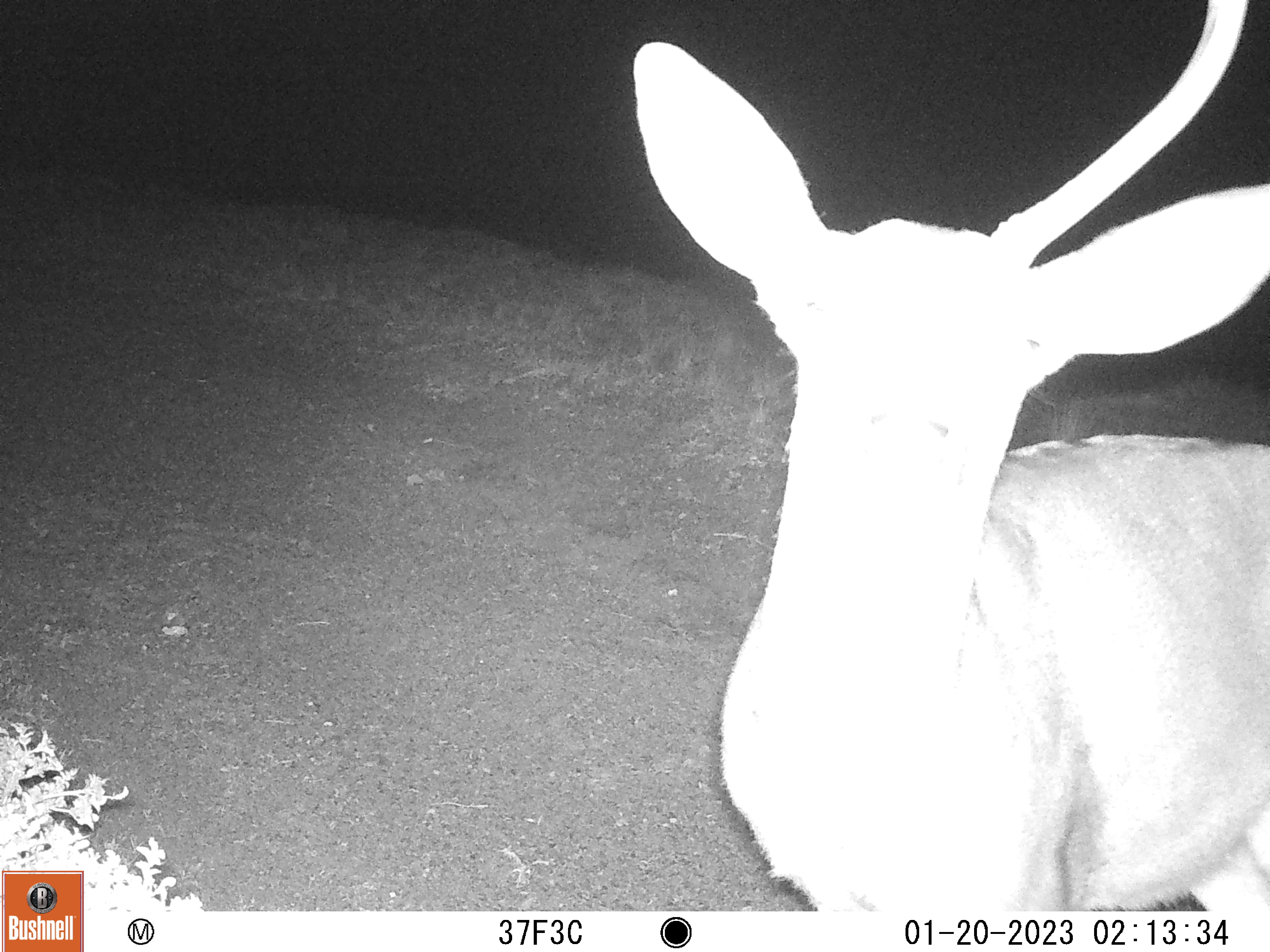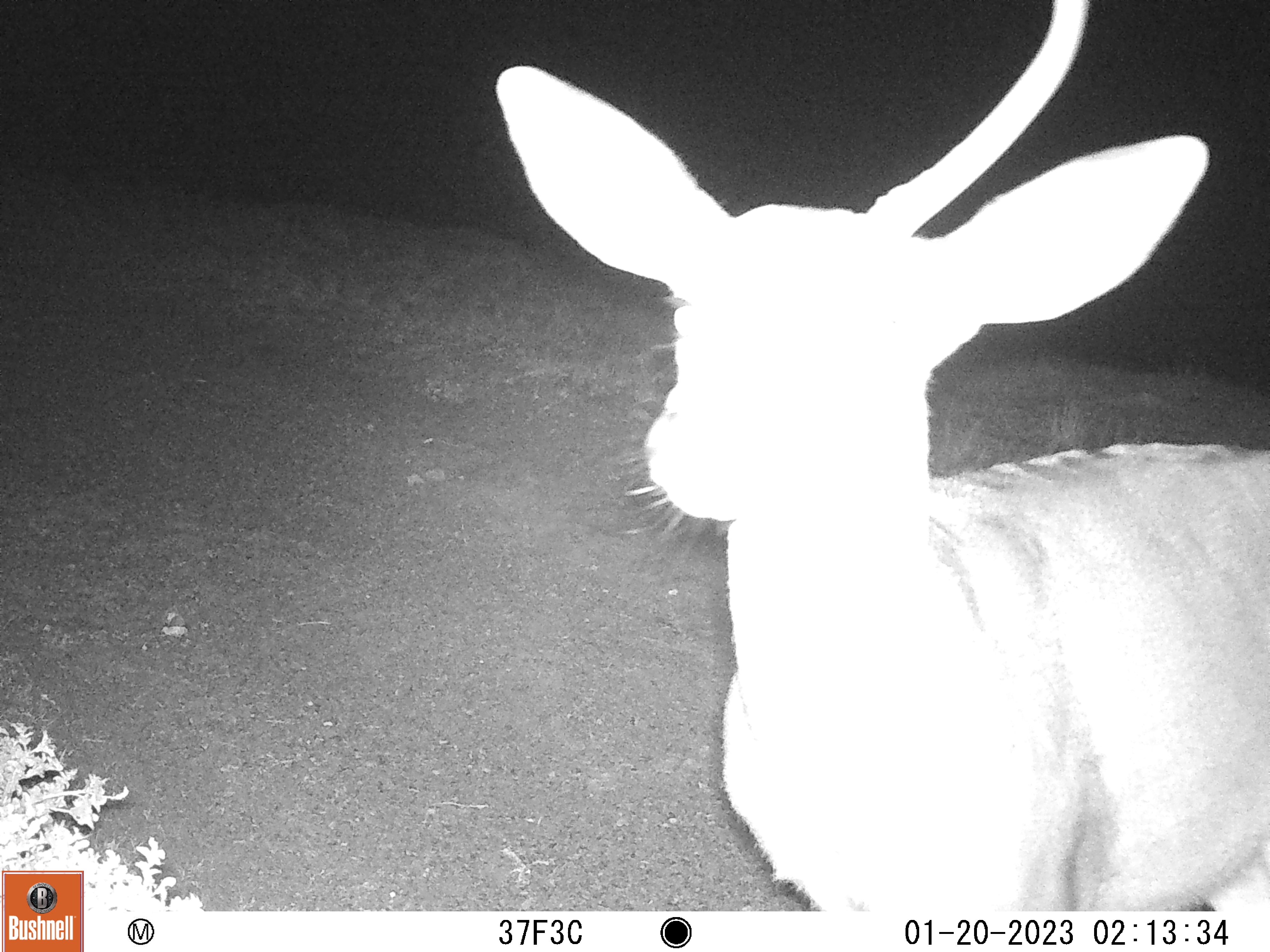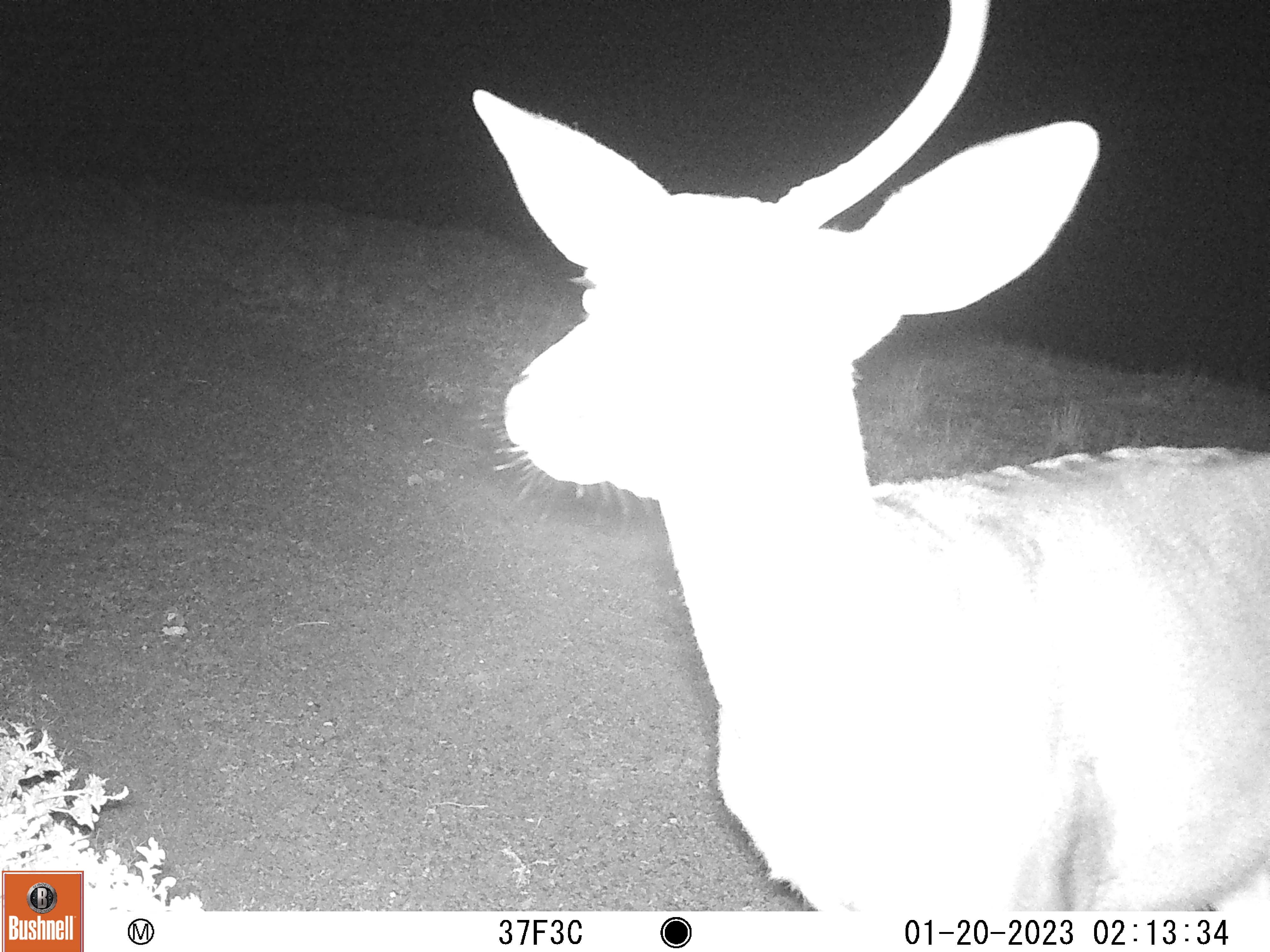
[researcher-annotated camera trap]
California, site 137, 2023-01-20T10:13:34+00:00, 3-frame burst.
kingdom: Animalia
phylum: Chordata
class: Mammalia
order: Artiodactyla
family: Cervidae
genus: Odocoileus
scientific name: Odocoileus hemionus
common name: mule deer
Mule deer (Odocoileus hemionus).